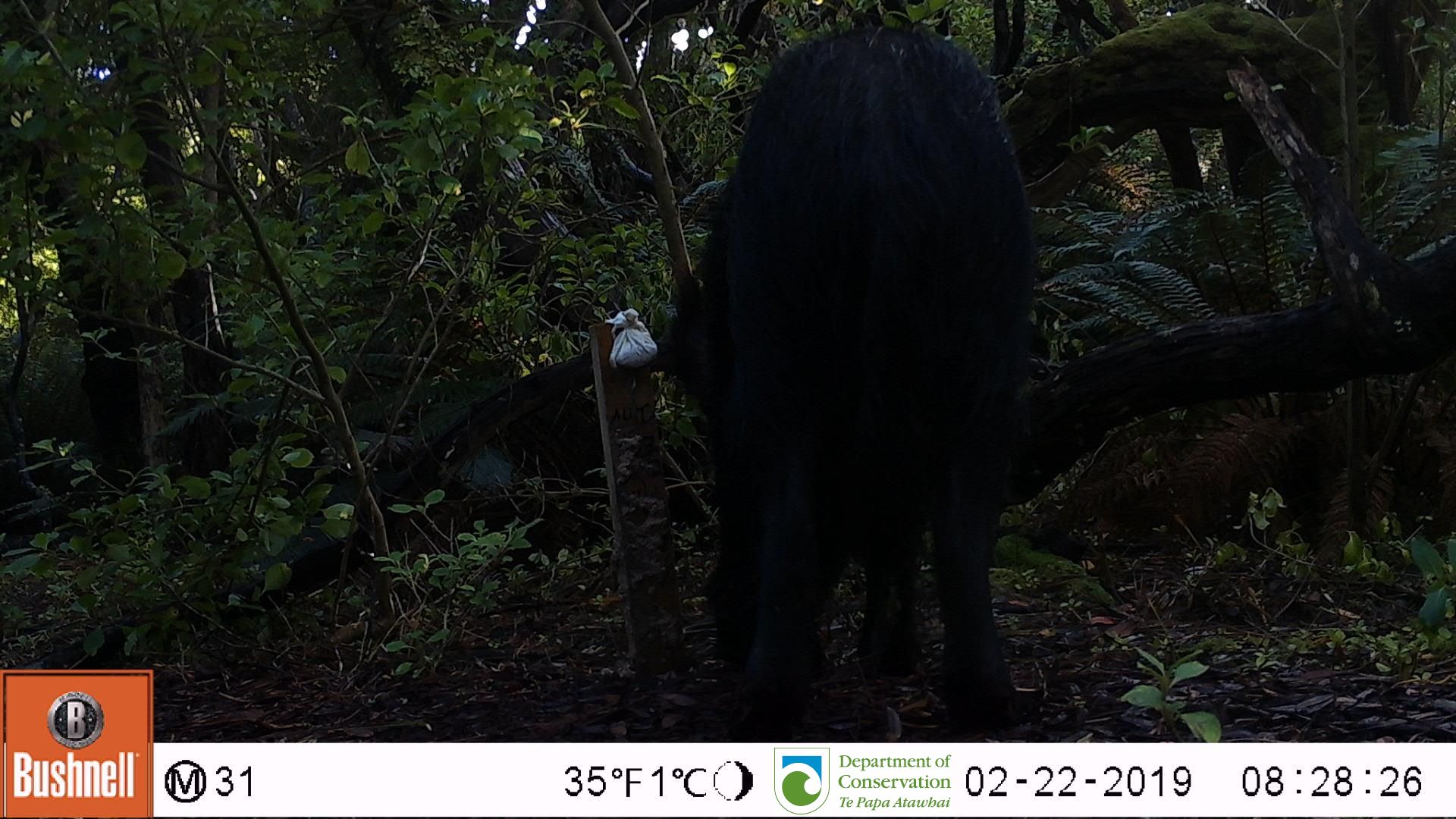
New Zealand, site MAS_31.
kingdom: Animalia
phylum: Chordata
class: Mammalia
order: Artiodactyla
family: Suidae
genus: Sus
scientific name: Sus scrofa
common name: pig